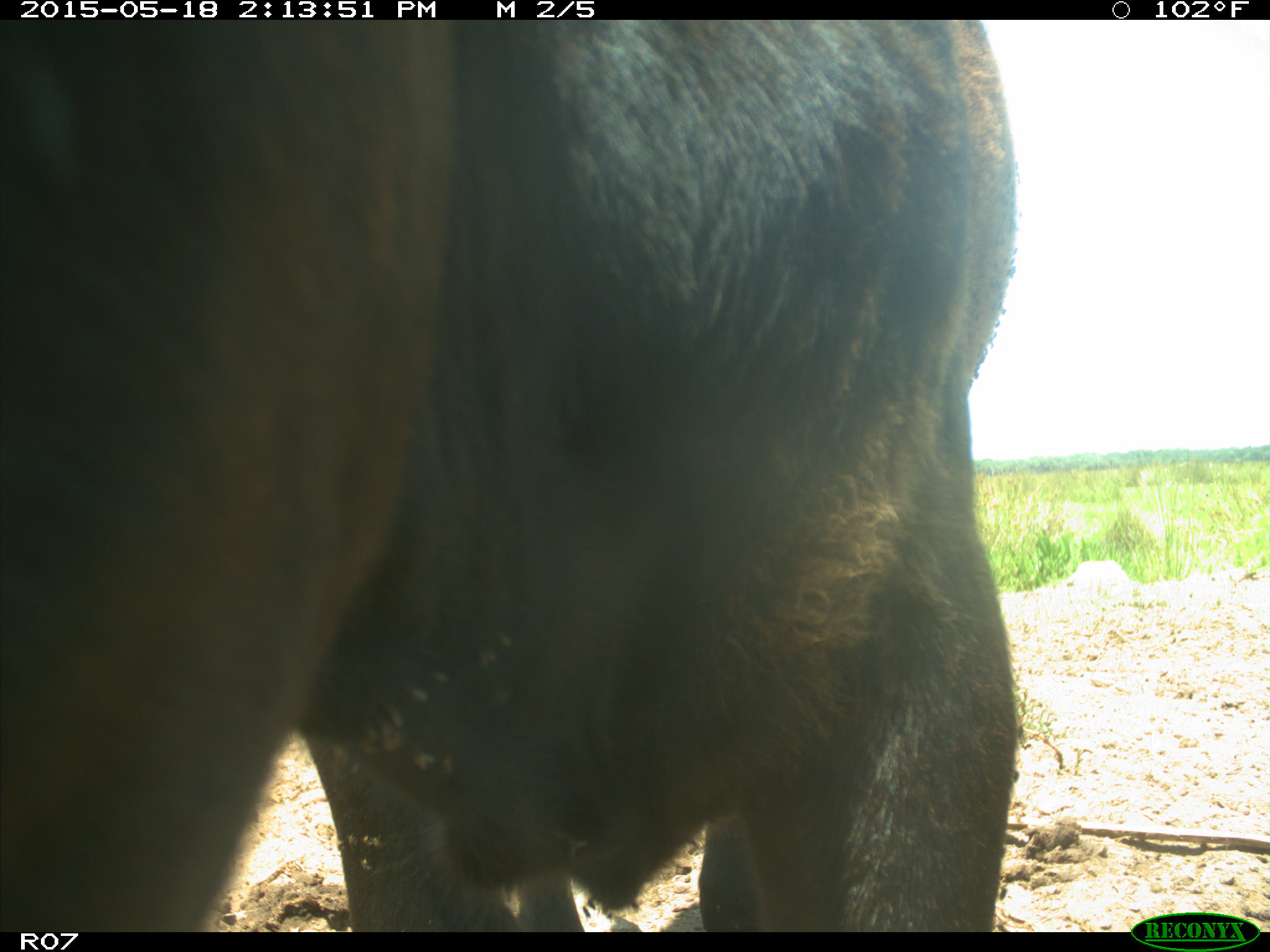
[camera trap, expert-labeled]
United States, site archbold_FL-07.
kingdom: Animalia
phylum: Chordata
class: Mammalia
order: Artiodactyla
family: Bovidae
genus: Bos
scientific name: Bos taurus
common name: domestic cow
Bos taurus (domestic cow).